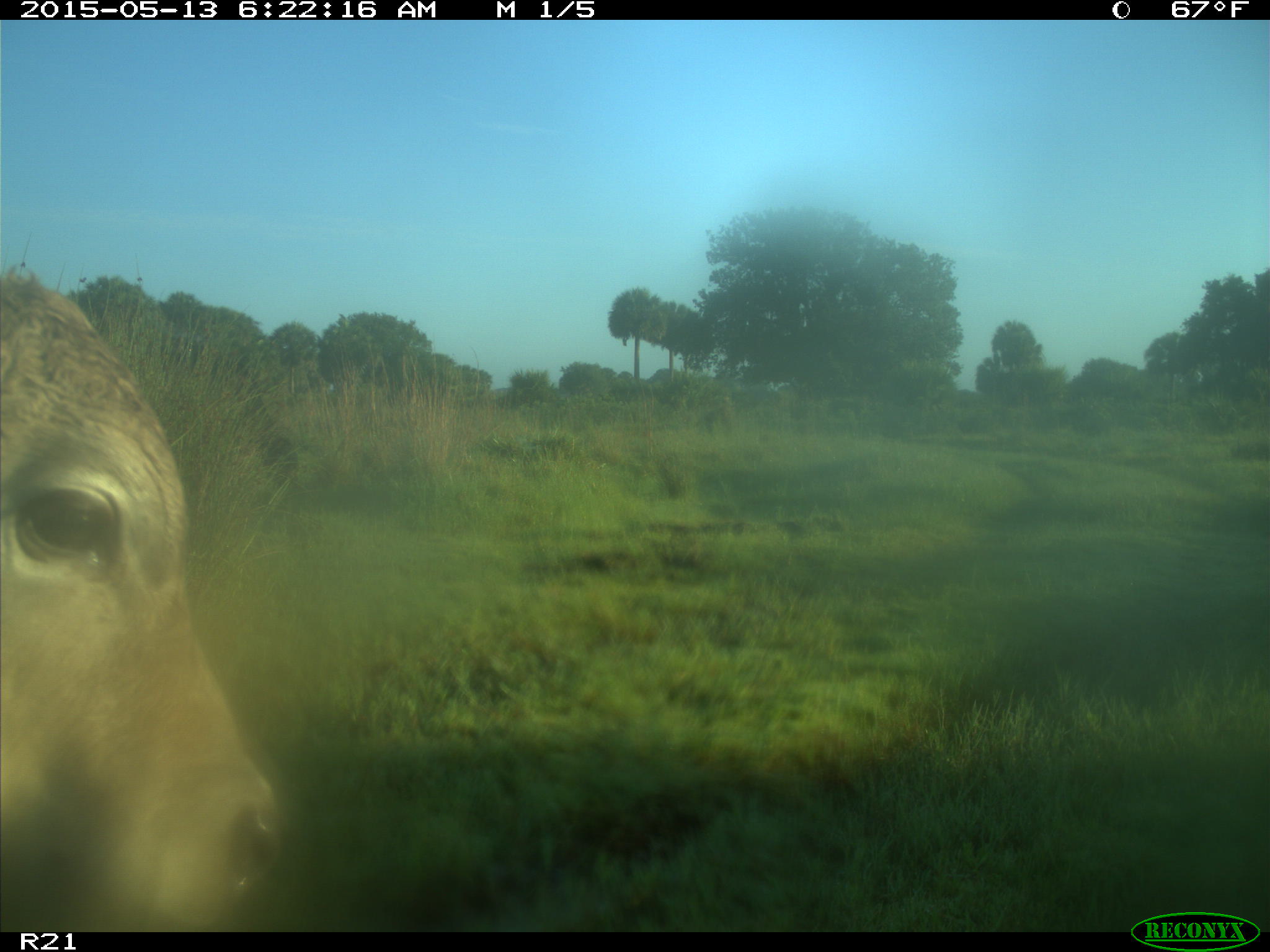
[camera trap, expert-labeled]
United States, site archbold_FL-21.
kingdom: Animalia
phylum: Chordata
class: Mammalia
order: Artiodactyla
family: Bovidae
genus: Bos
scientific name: Bos taurus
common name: domestic cow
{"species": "Bos taurus (domestic cow)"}